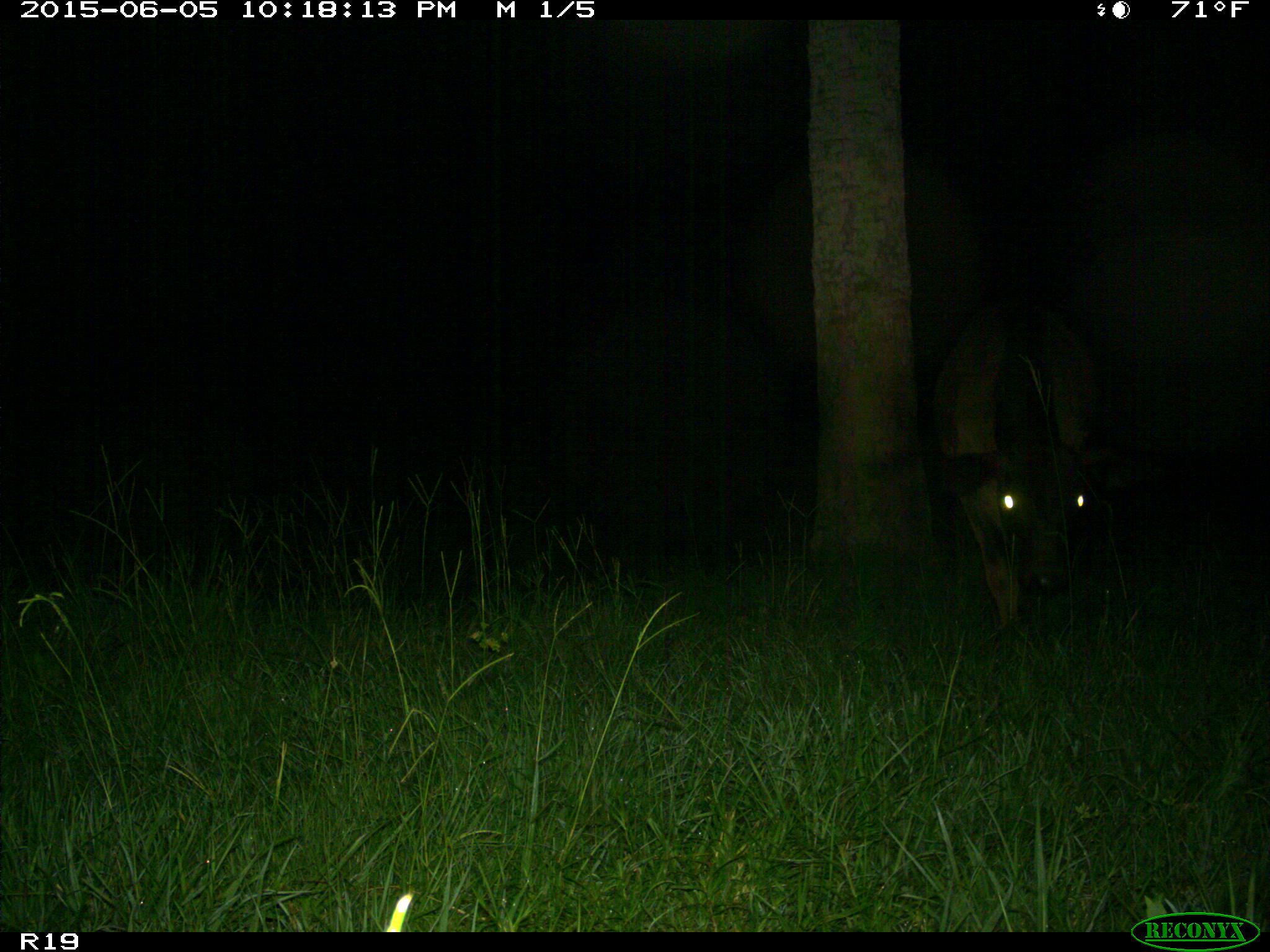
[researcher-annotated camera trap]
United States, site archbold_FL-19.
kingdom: Animalia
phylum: Chordata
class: Mammalia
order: Artiodactyla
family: Bovidae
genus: Bos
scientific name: Bos taurus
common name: domestic cow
Bos taurus (domestic cow).